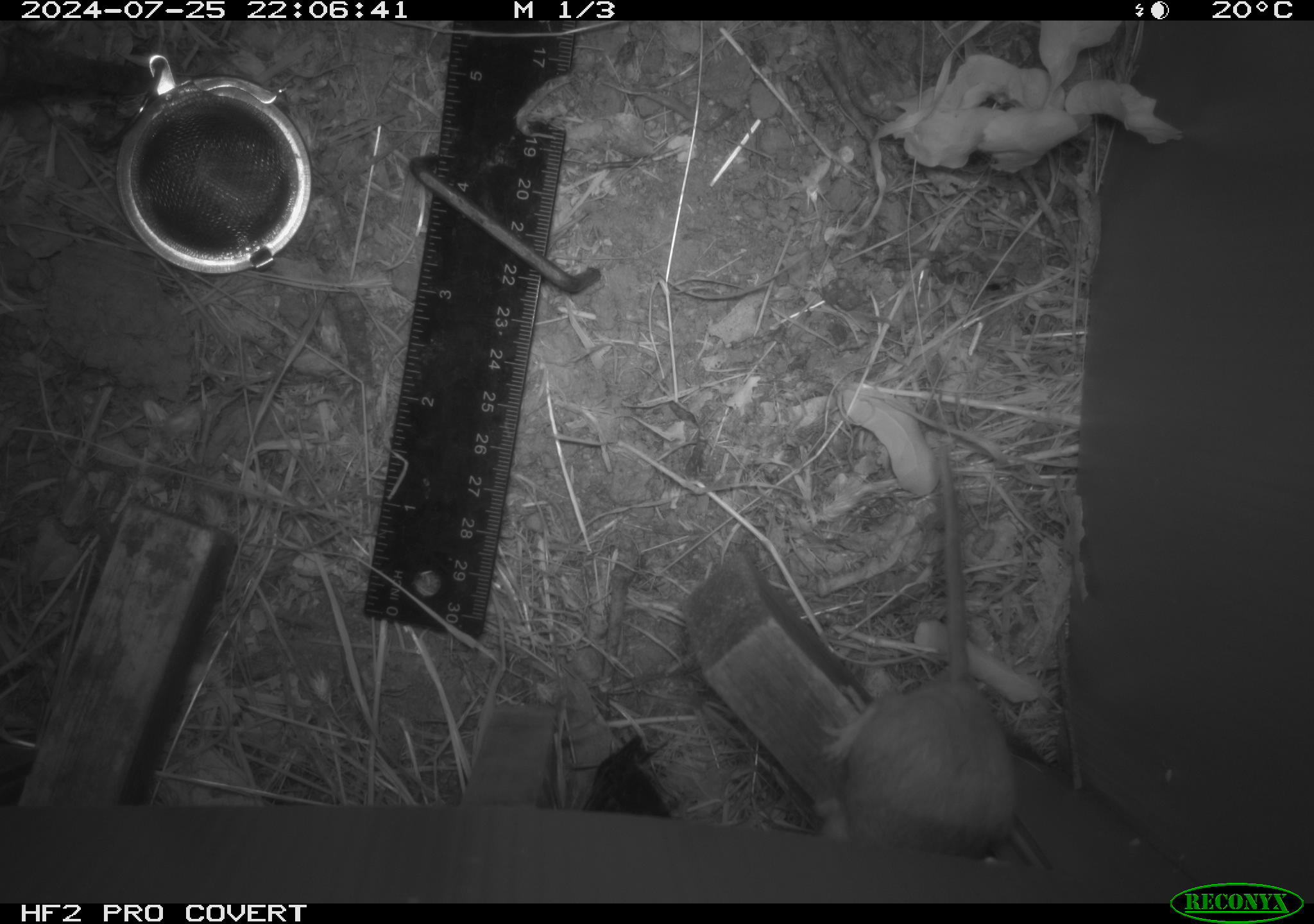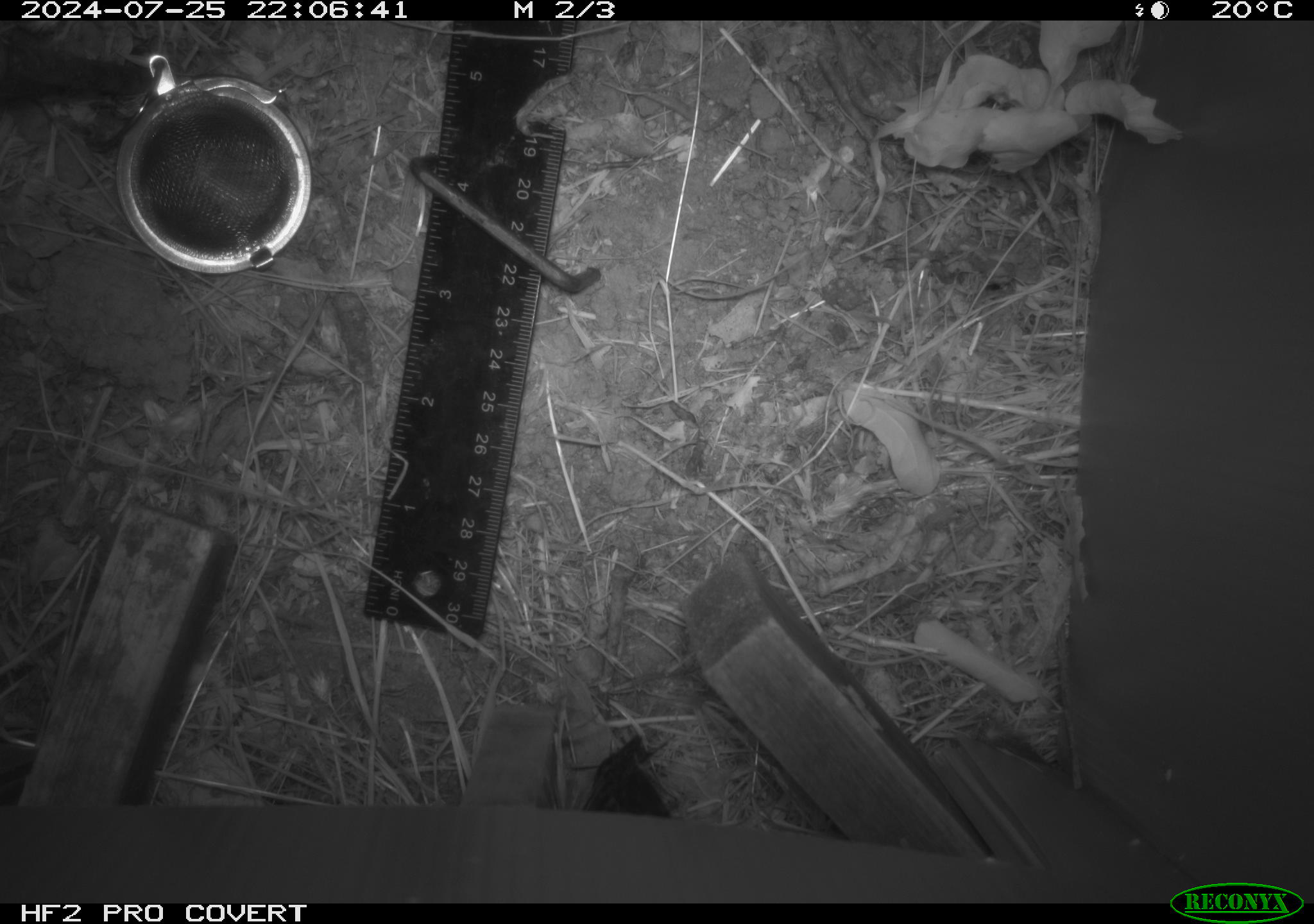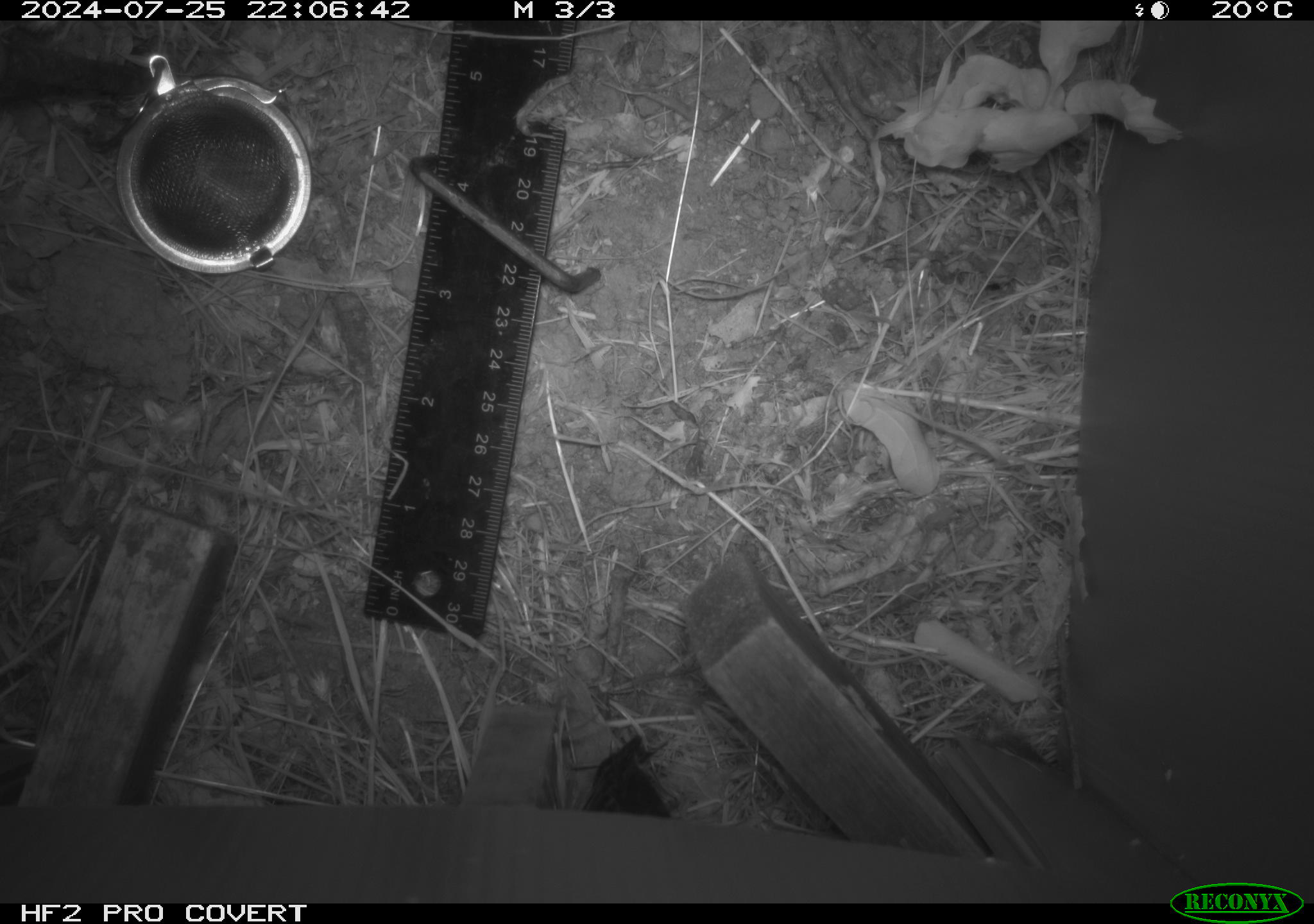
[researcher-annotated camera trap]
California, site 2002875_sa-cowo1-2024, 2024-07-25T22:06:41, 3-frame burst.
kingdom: Animalia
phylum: Chordata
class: Mammalia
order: Rodentia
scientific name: Rodentia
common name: rodent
Rodent (Rodentia).